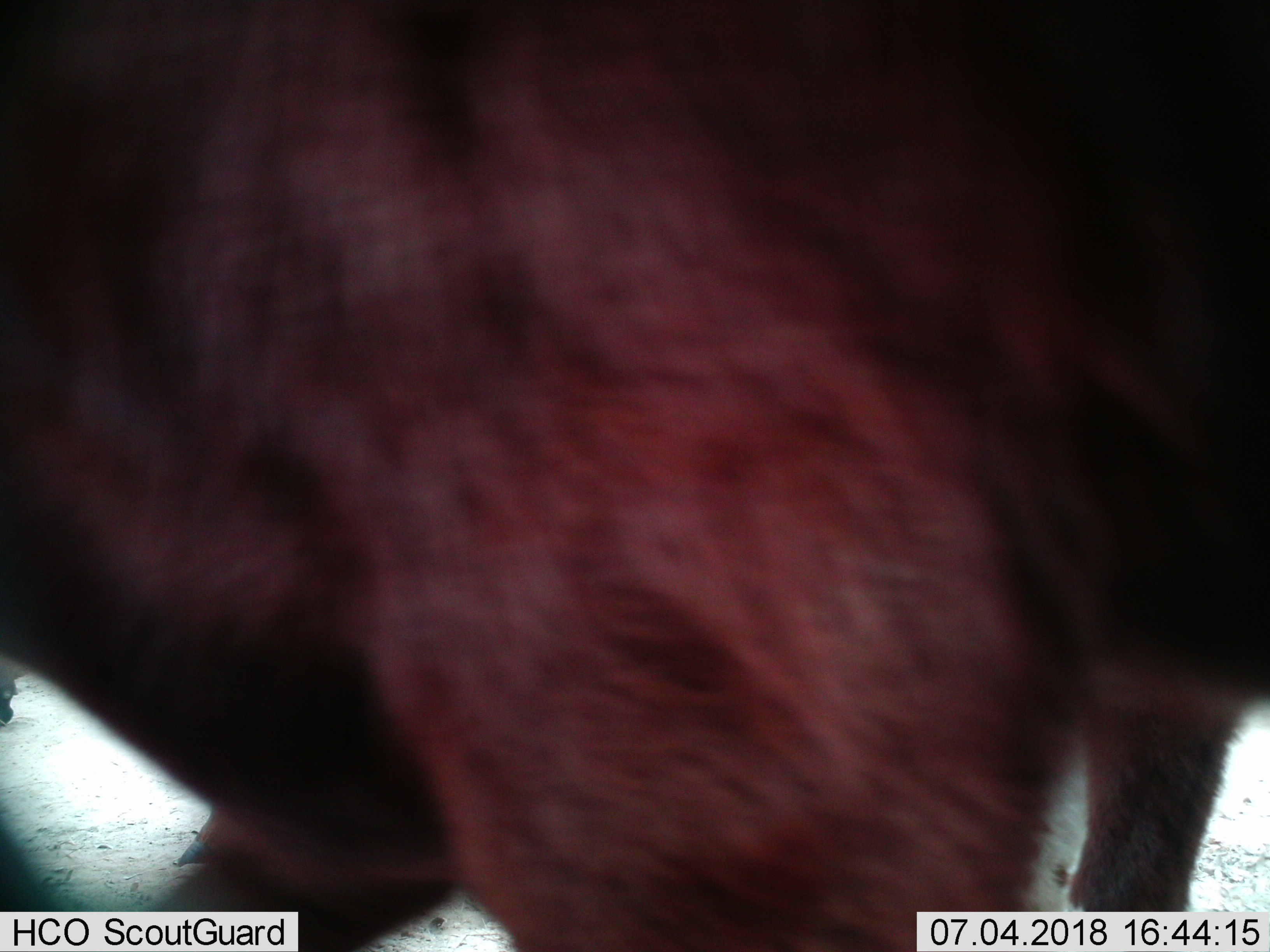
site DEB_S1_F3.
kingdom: Animalia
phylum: Chordata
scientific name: Vertebrata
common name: domestic animal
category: domesticanimal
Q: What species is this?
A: Domesticanimal (domestic animal) (Vertebrata).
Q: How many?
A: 2.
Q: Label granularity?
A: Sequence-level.